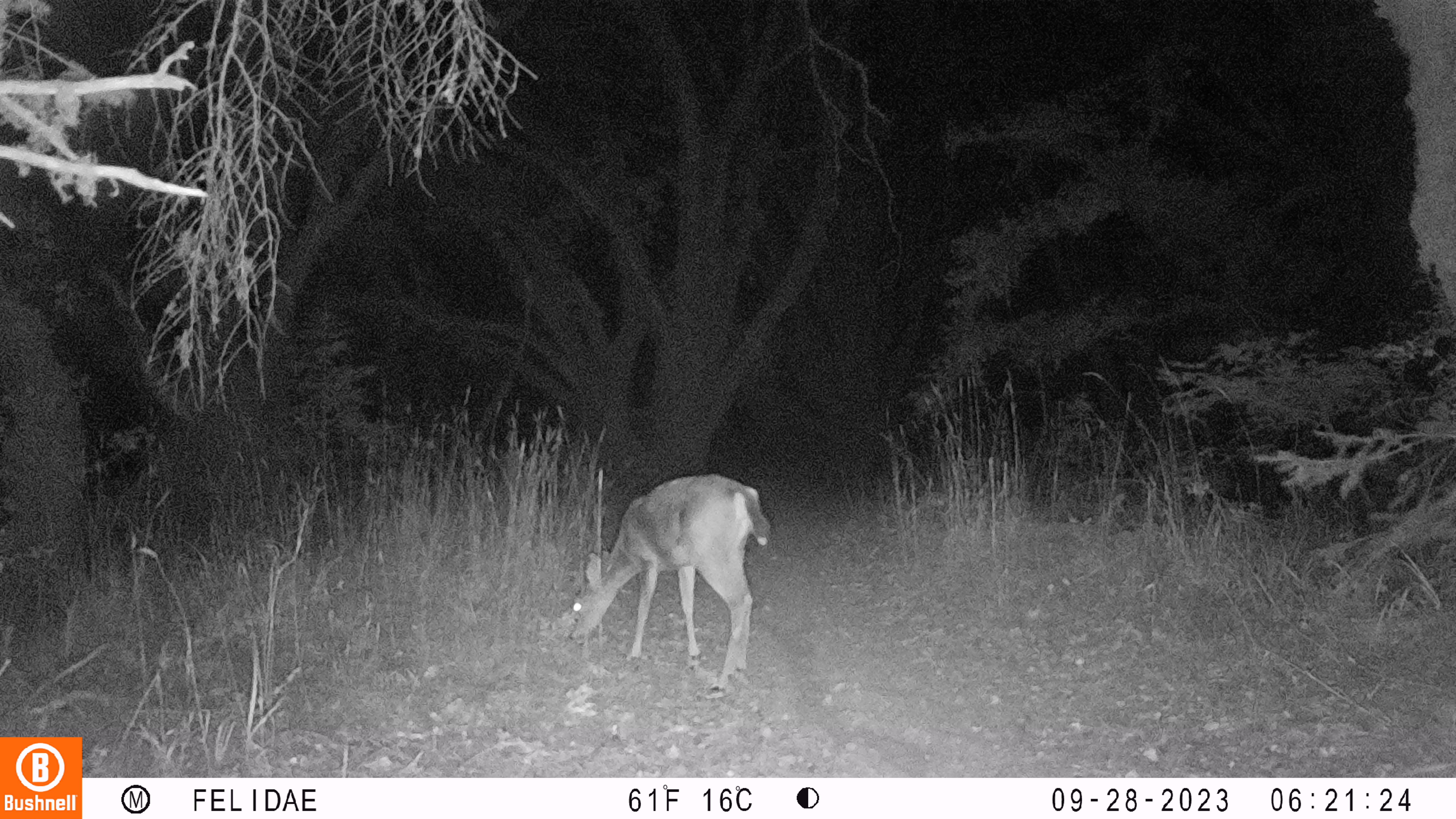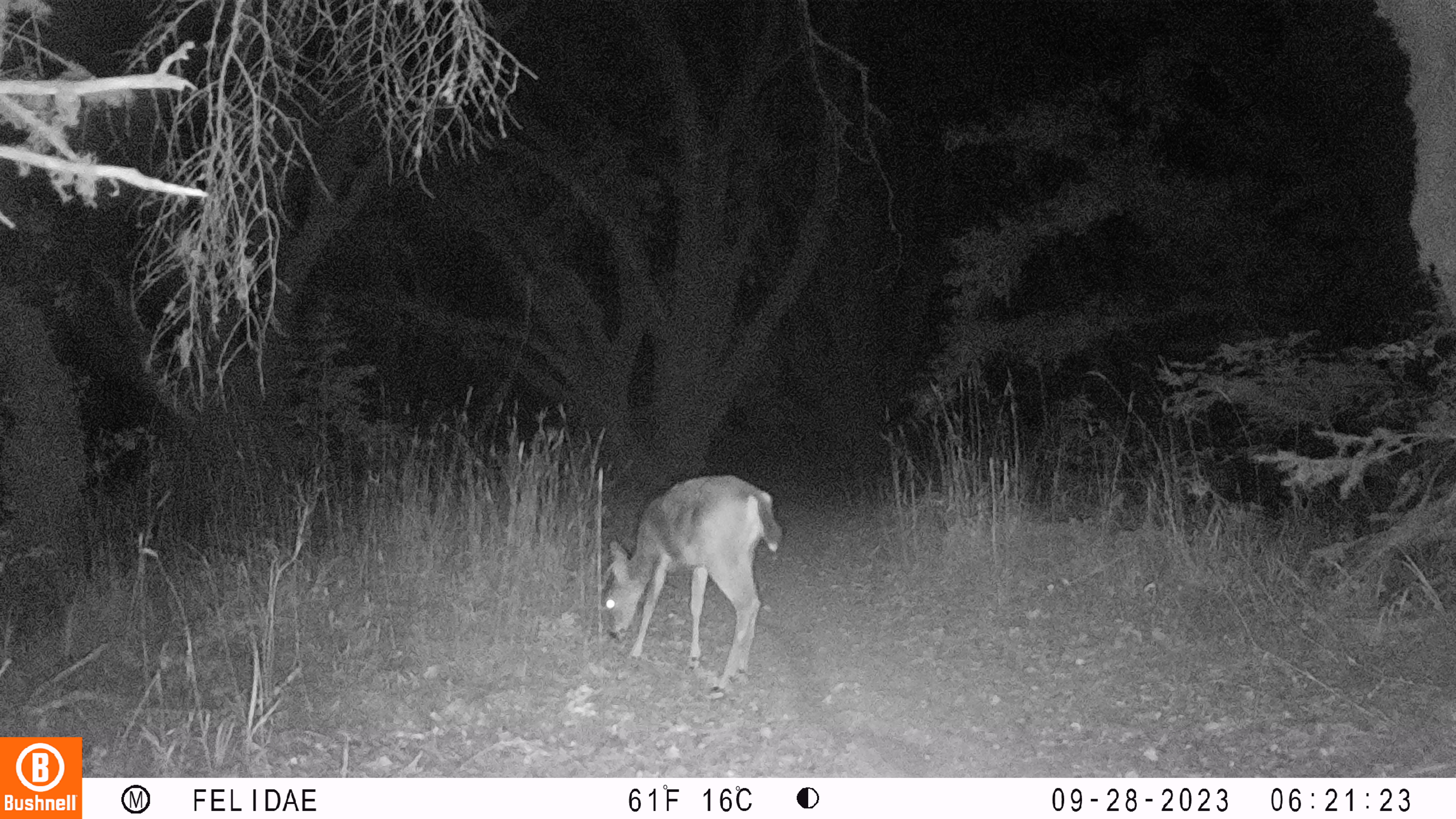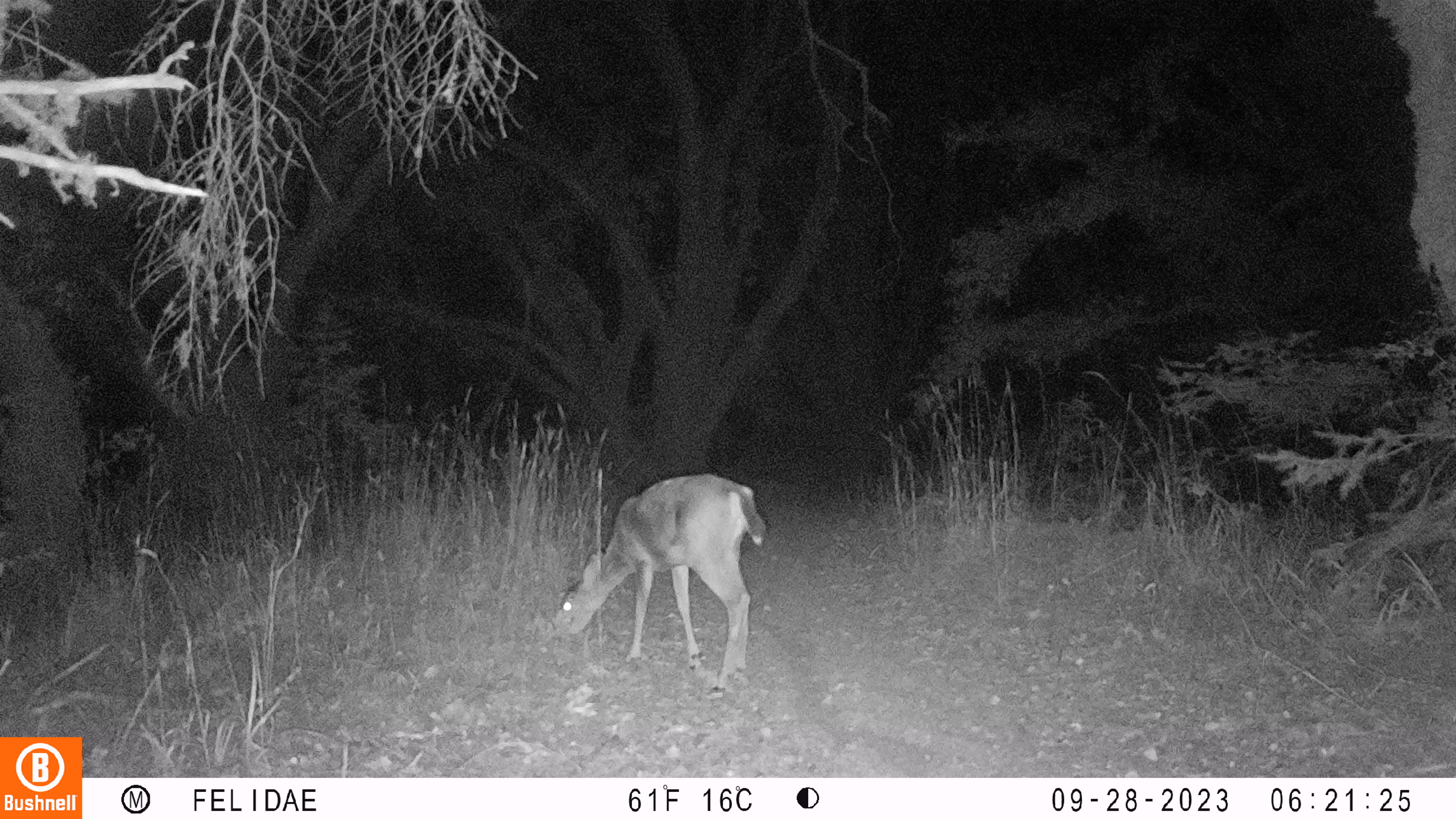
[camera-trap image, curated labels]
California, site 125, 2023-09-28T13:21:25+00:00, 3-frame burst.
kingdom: Animalia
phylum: Chordata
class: Mammalia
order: Artiodactyla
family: Cervidae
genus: Odocoileus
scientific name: Odocoileus hemionus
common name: mule deer